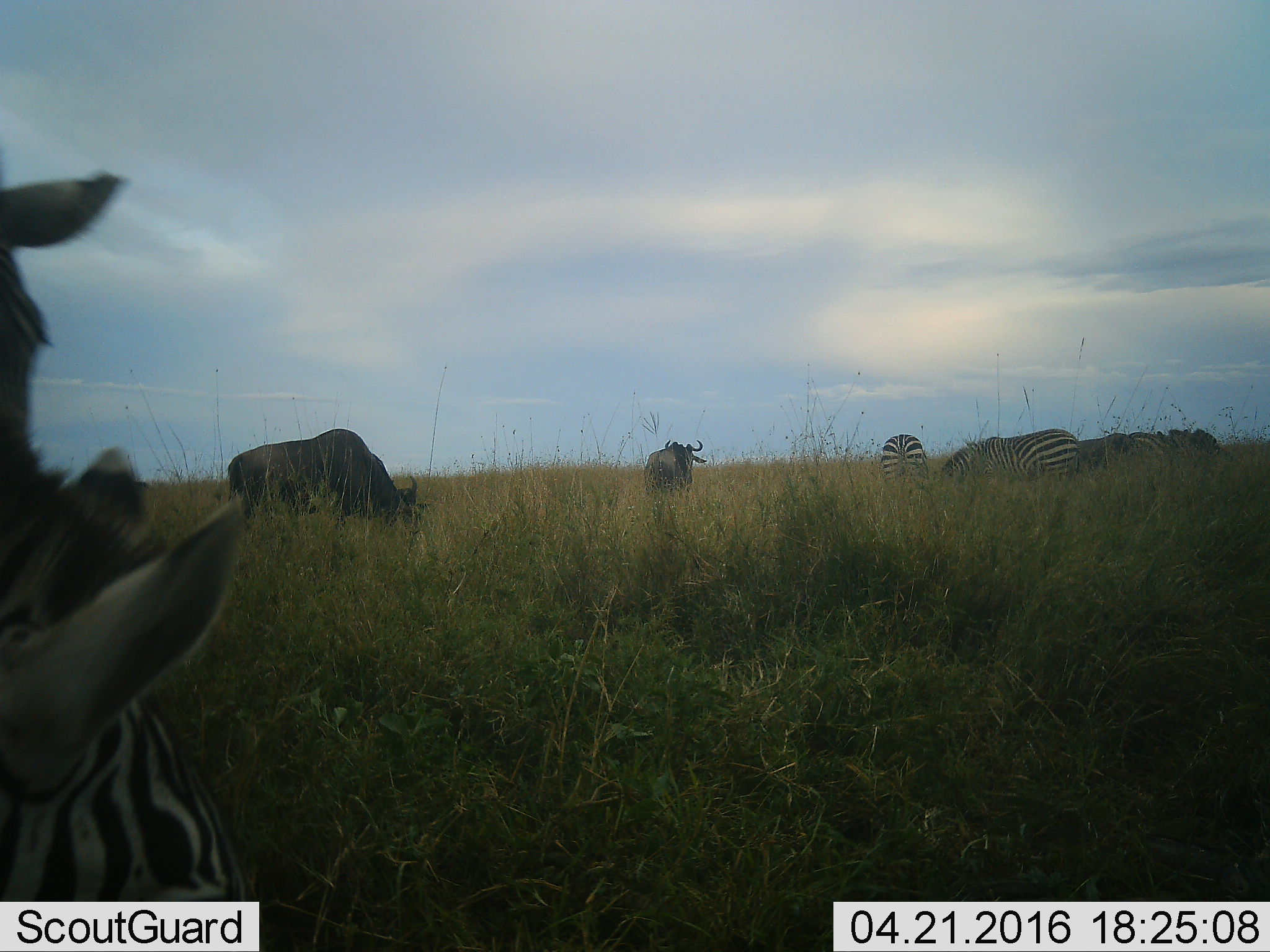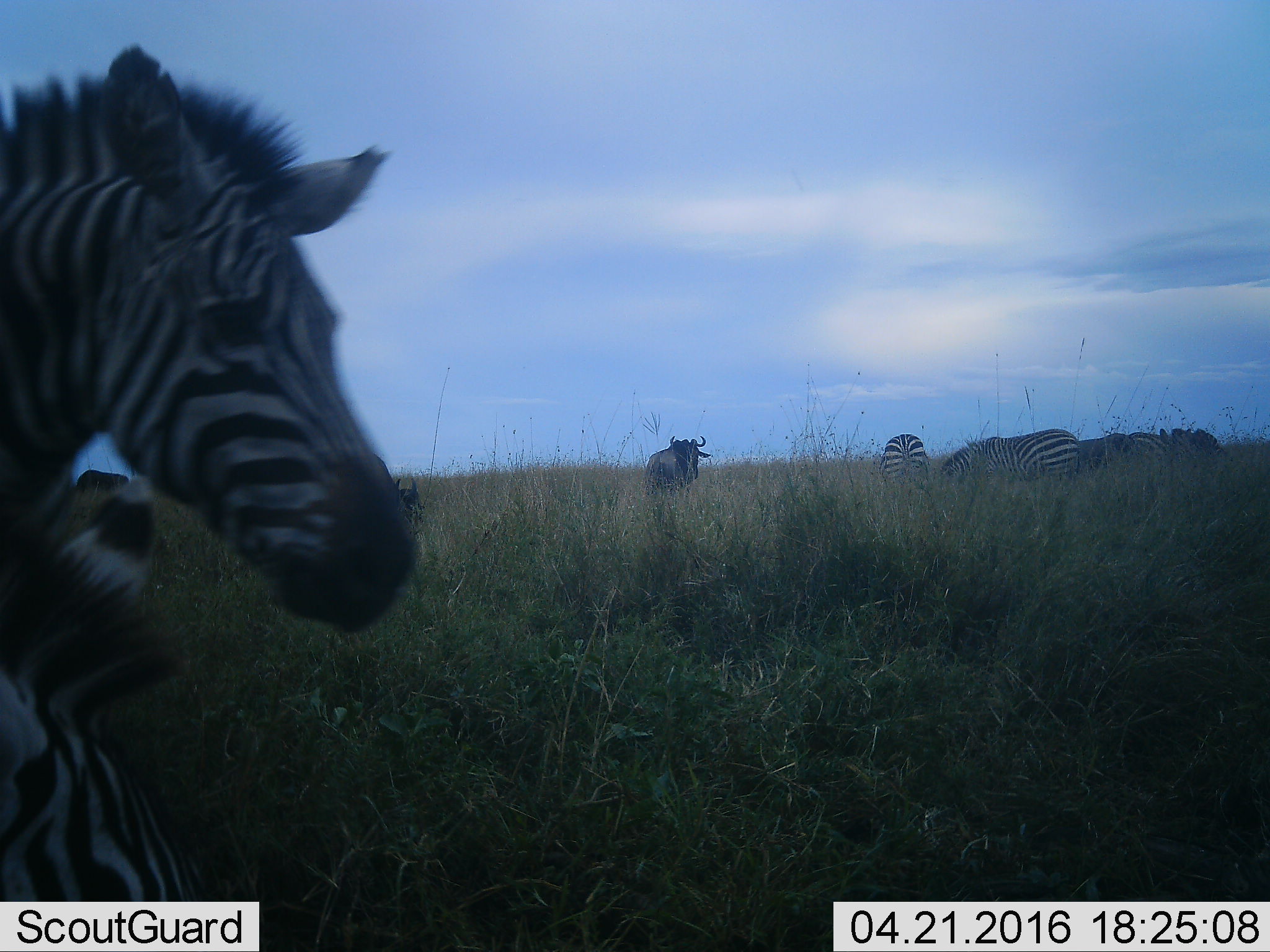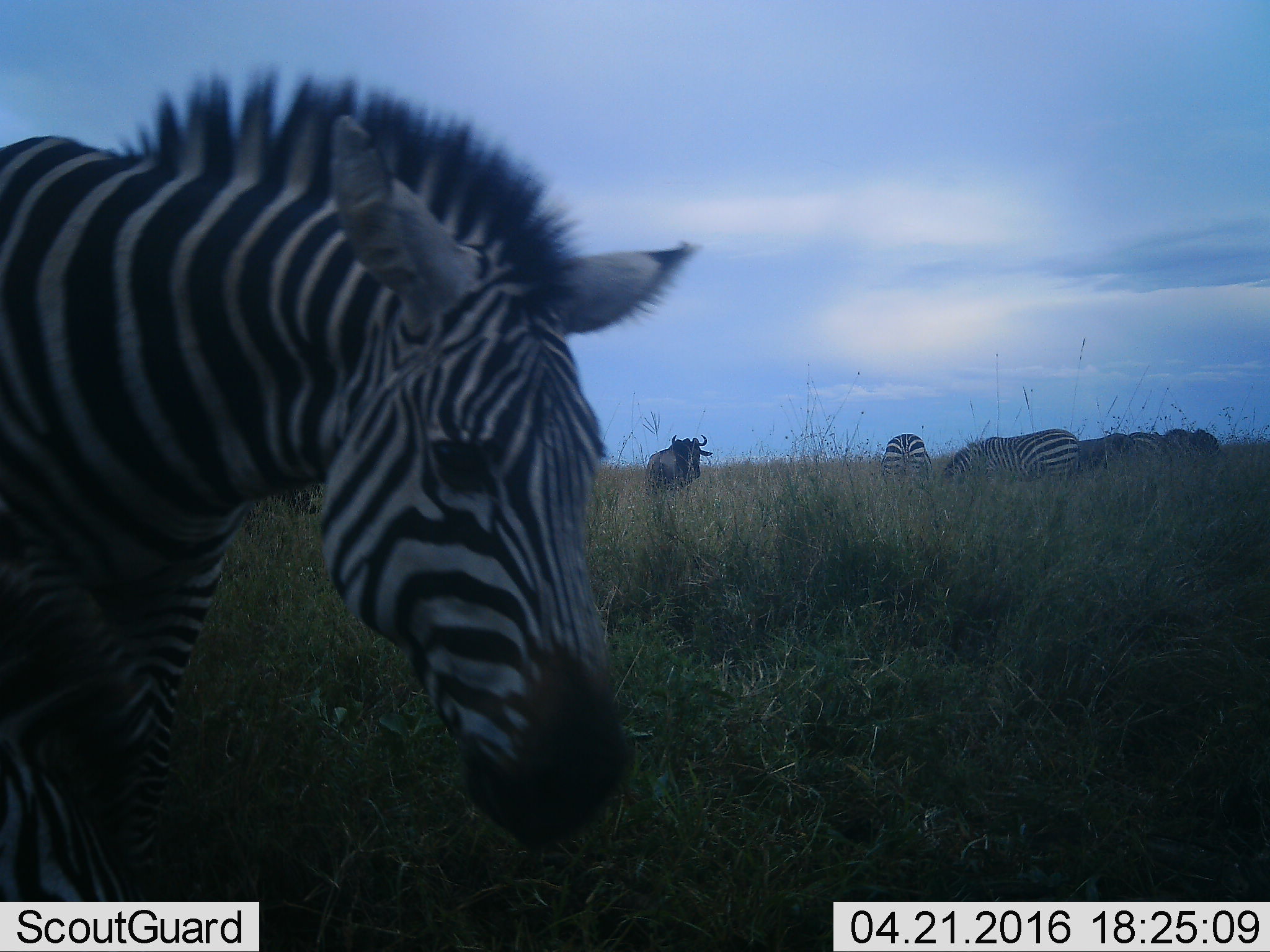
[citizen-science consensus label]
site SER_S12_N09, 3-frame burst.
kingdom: Animalia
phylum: Chordata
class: Mammalia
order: Artiodactyla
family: Bovidae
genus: Connochaetes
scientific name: Connochaetes taurinus taurinus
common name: blue wildebeest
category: wildebeestblue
Wildebeestblue (blue wildebeest) (Connochaetes taurinus taurinus), count 3. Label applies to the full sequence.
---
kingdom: Animalia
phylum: Chordata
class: Mammalia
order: Perissodactyla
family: Equidae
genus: Equus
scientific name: Equus quagga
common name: plains zebra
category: zebraplains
Zebraplains (plains zebra) (Equus quagga), count 6. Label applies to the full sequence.